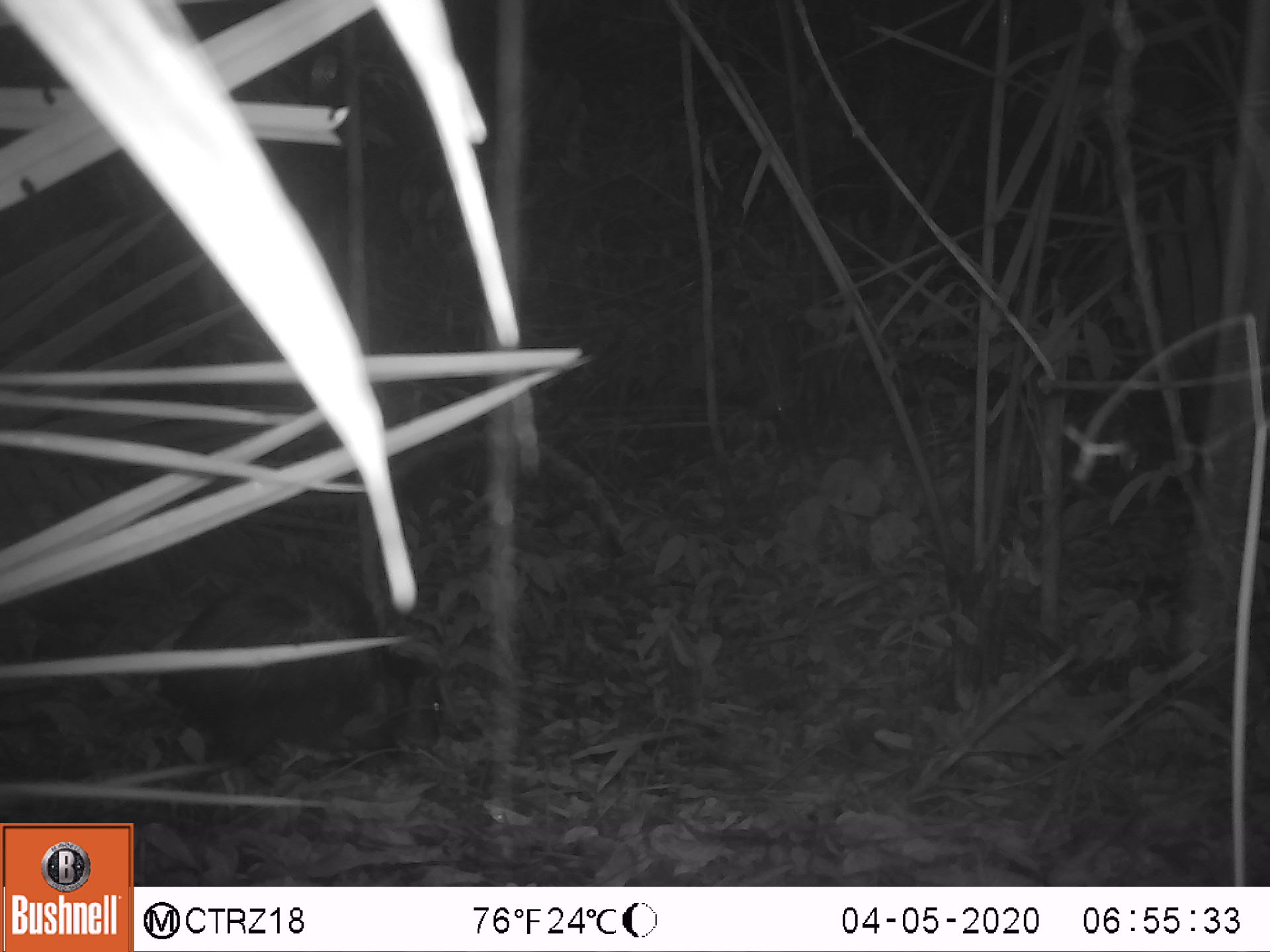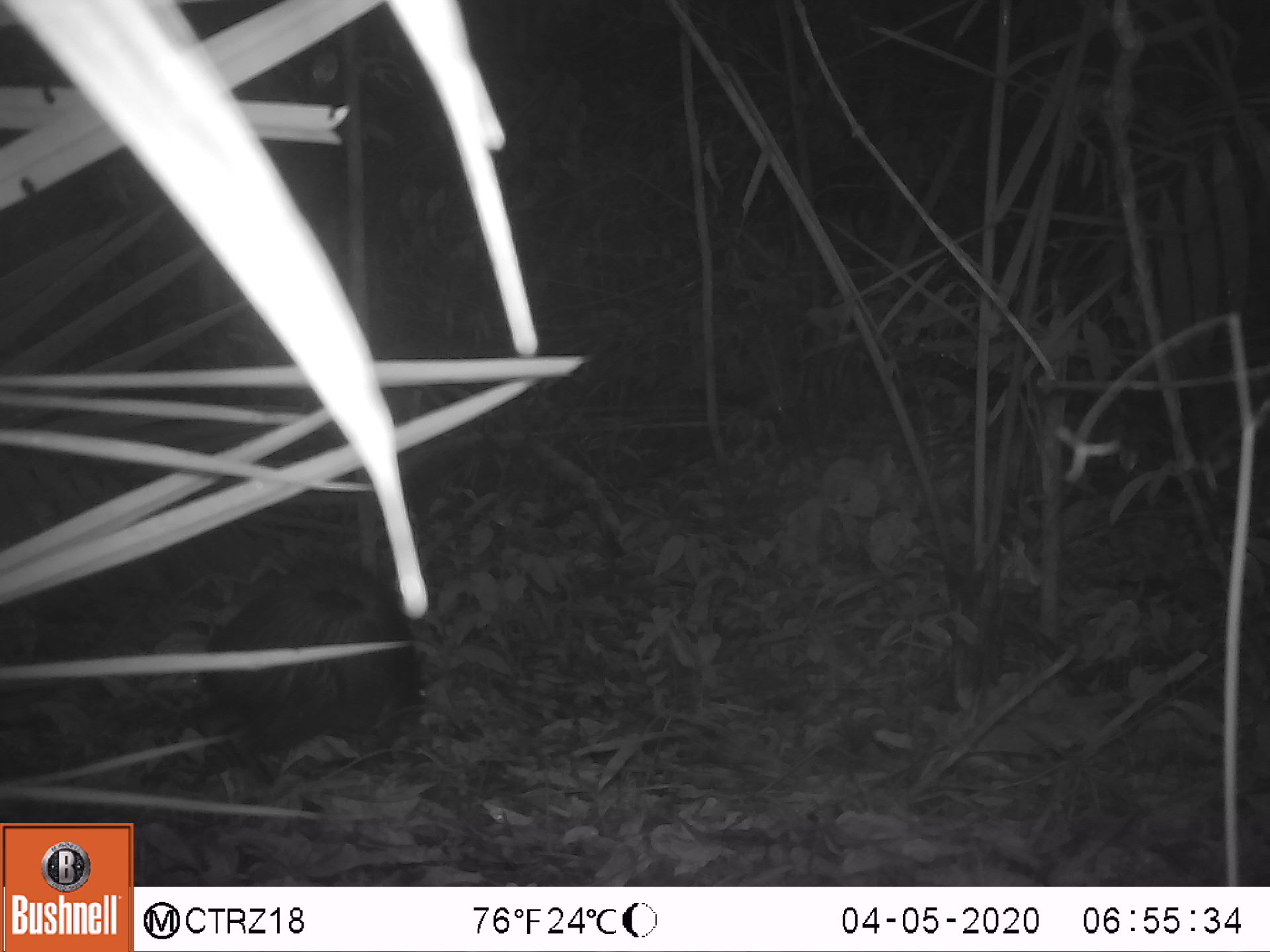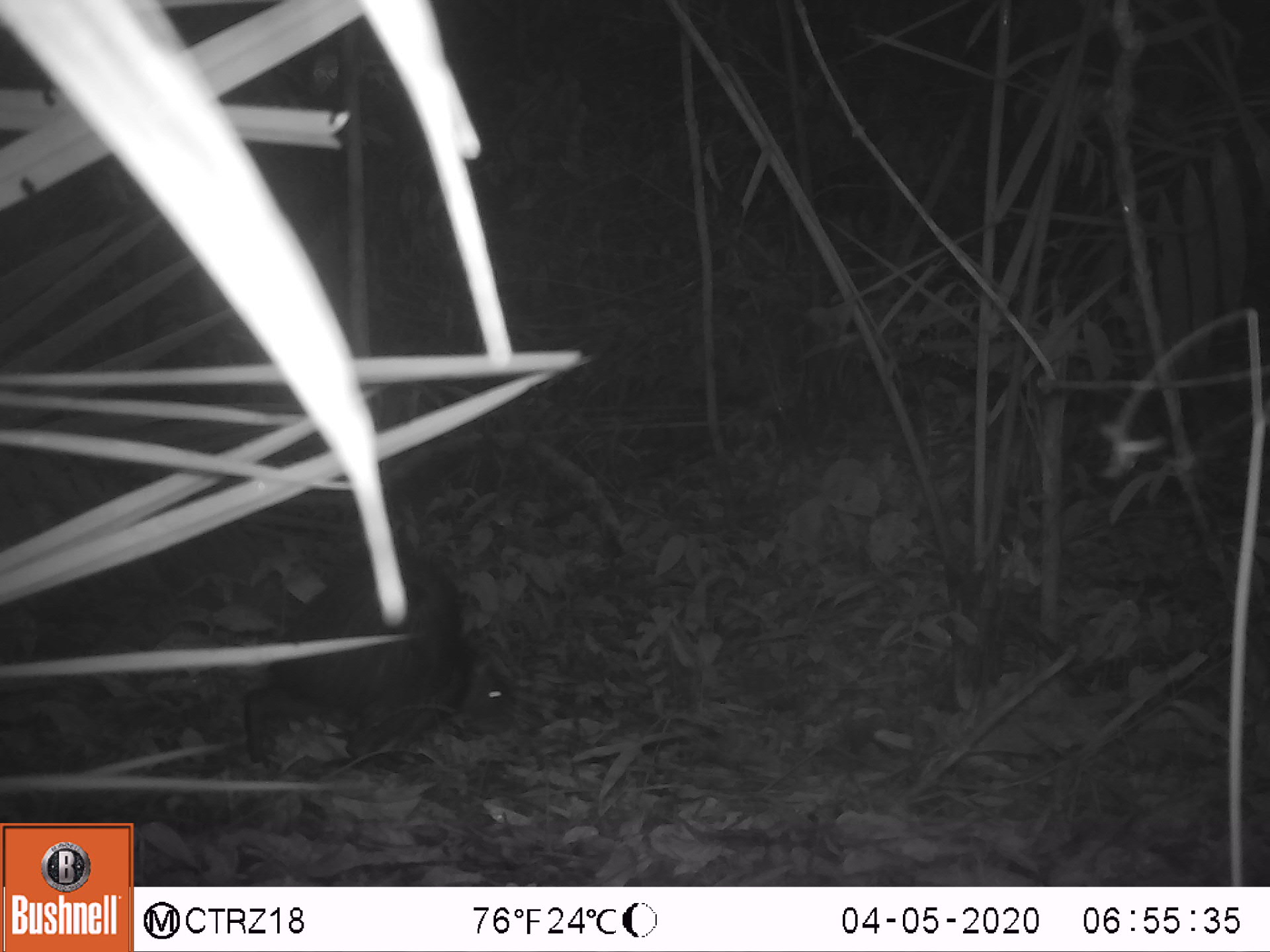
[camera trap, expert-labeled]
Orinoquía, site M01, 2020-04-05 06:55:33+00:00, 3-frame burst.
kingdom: Animalia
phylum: Chordata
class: Mammalia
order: Rodentia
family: Dasyproctidae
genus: Dasyprocta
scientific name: Dasyprocta fuliginosa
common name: black agouti